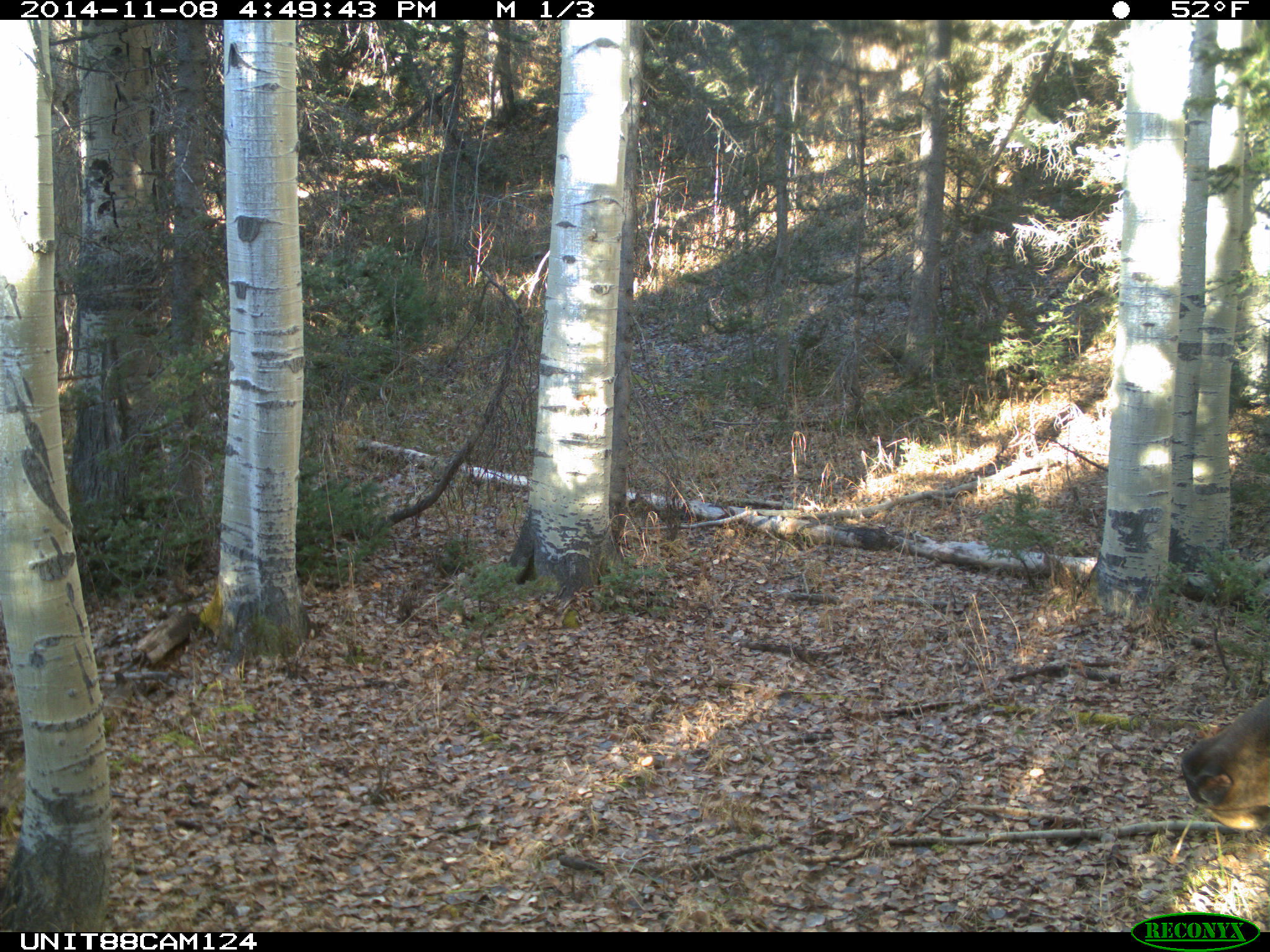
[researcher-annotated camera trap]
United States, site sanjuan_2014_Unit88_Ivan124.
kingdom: Animalia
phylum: Chordata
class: Mammalia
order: Artiodactyla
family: Cervidae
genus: Cervus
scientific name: Cervus elaphus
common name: red deer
Cervus elaphus (red deer).